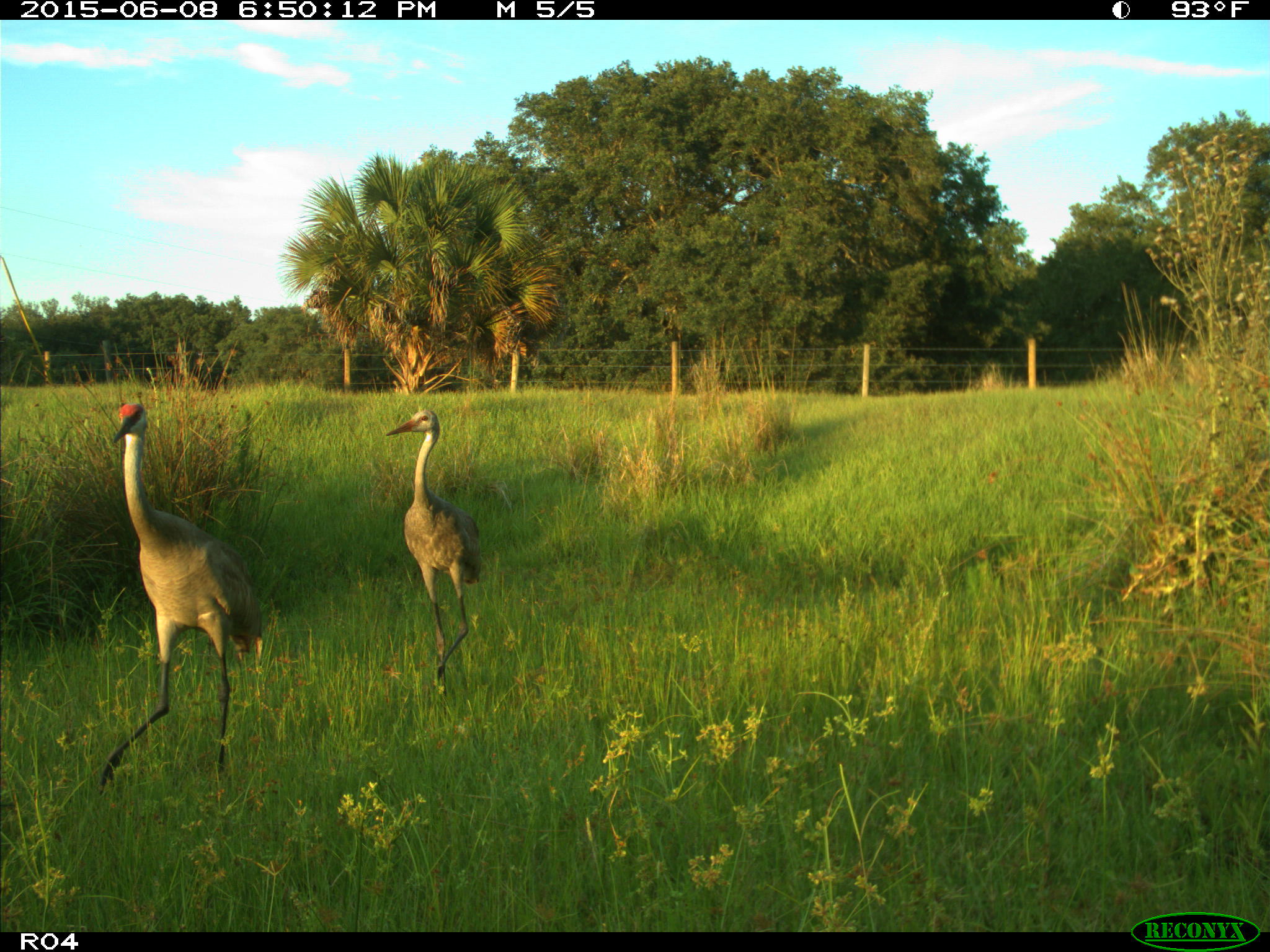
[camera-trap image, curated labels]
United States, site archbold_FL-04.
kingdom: Animalia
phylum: Chordata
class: Aves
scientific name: Aves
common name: birds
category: unidentified bird